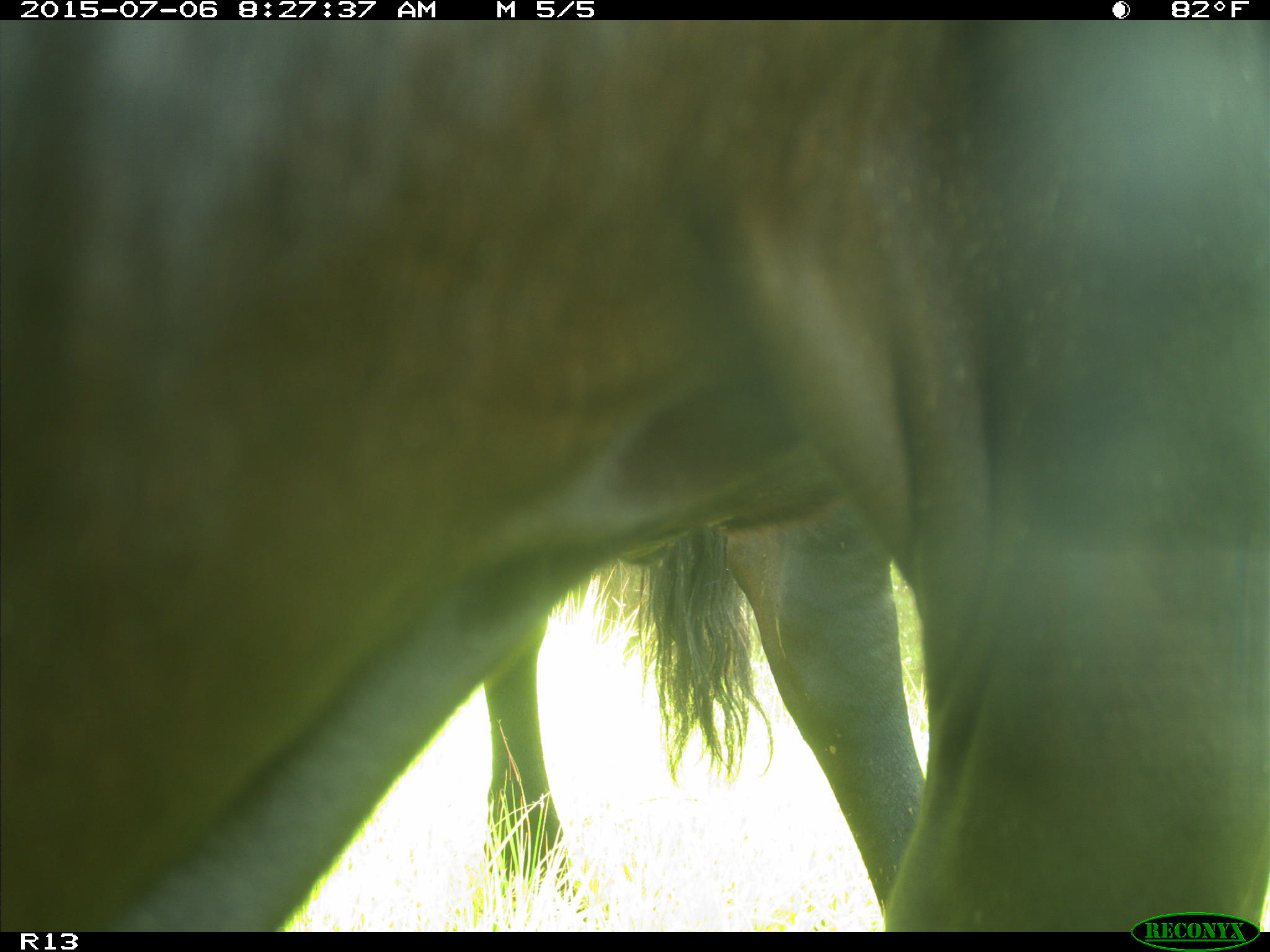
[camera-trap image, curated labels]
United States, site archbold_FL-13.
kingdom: Animalia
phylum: Chordata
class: Mammalia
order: Artiodactyla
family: Bovidae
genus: Bos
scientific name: Bos taurus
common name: domestic cow